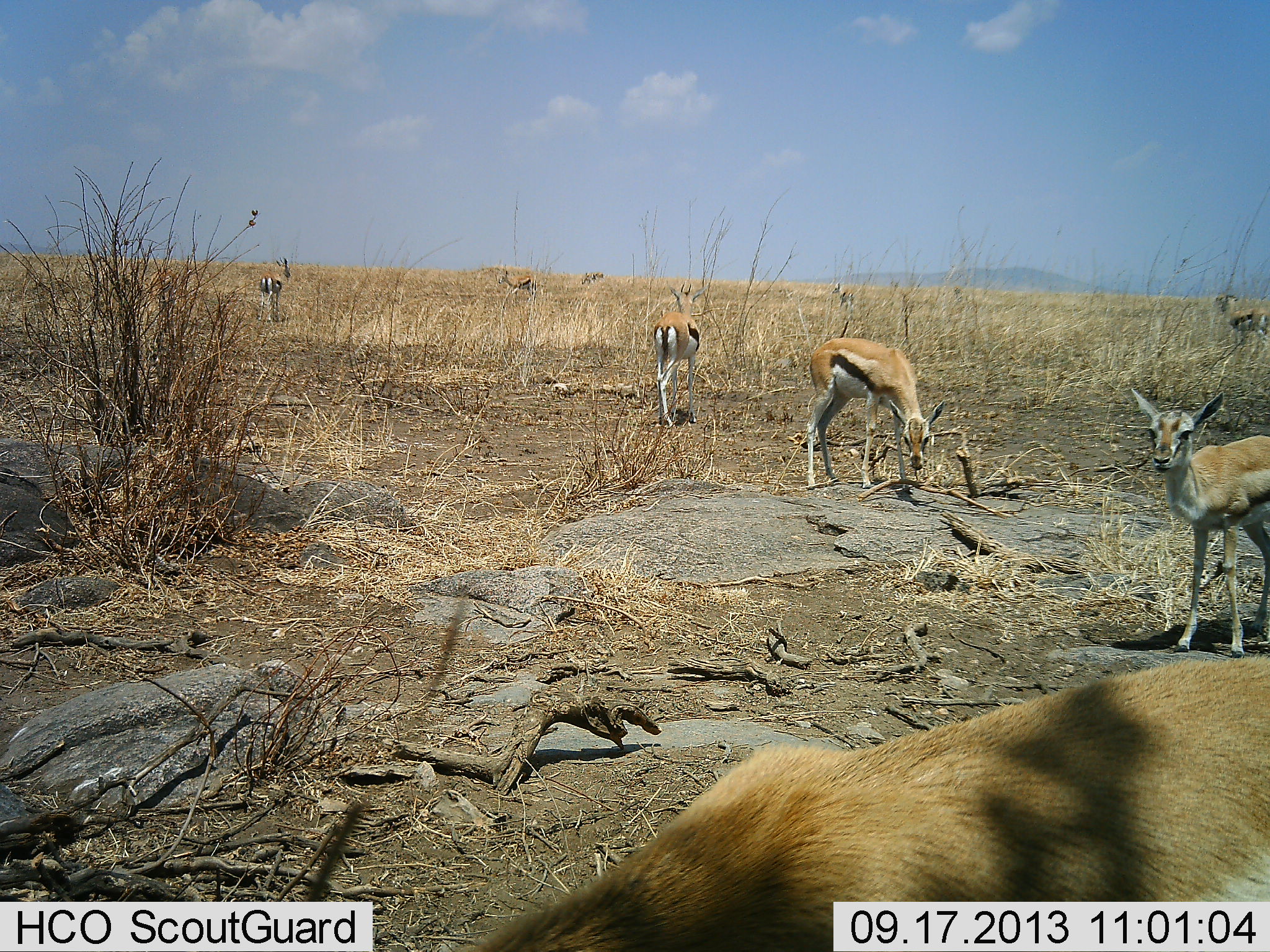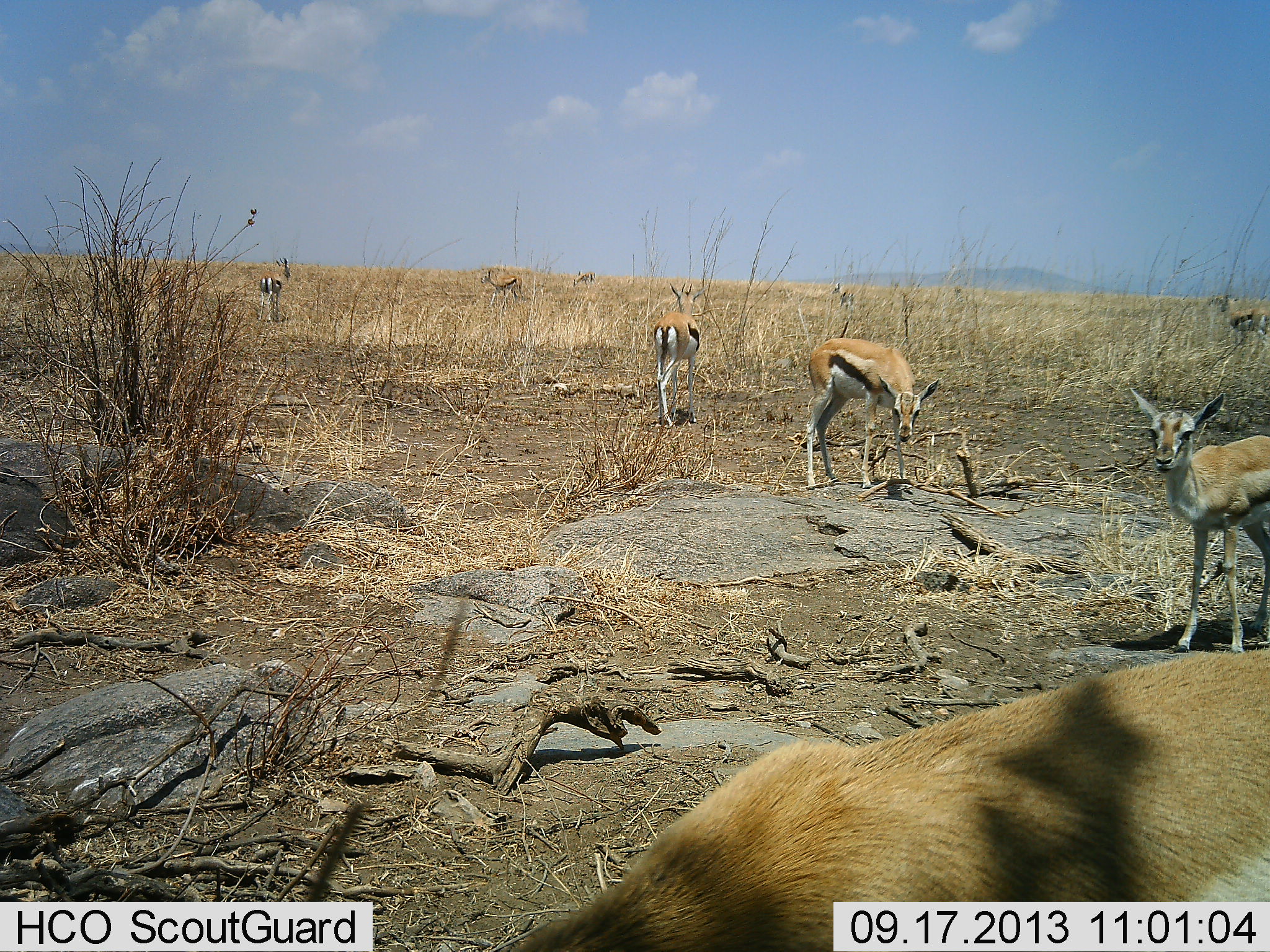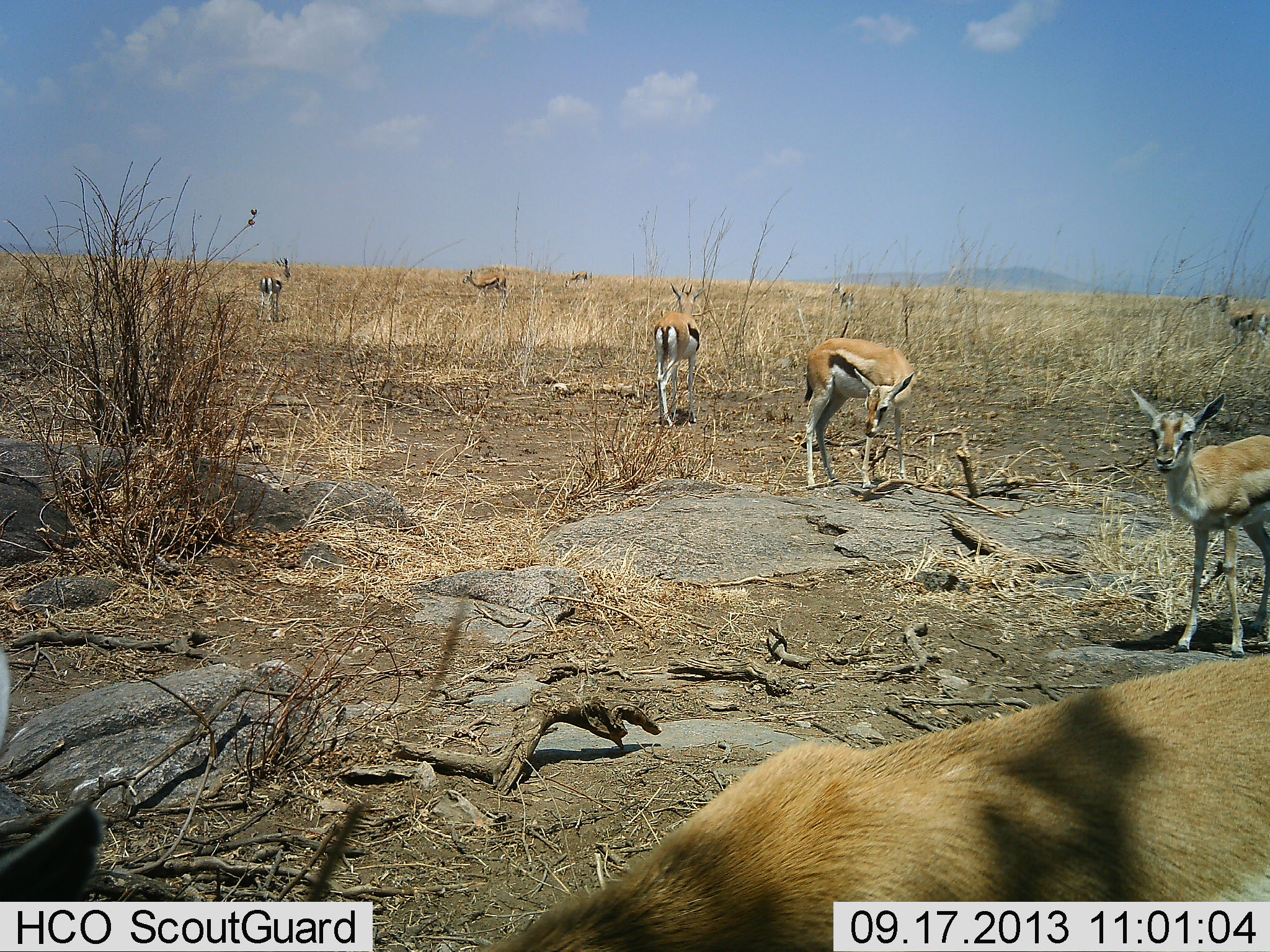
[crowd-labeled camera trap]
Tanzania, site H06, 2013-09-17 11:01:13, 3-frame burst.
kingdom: Animalia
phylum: Chordata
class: Mammalia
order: Artiodactyla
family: Bovidae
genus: Eudorcas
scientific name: Eudorcas thomsonii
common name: thomson's gazelle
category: gazellethomsons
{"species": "gazellethomsons (thomson's gazelle) (Eudorcas thomsonii)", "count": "10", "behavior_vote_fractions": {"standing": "71%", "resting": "3%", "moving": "47%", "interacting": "3%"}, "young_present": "35%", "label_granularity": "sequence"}